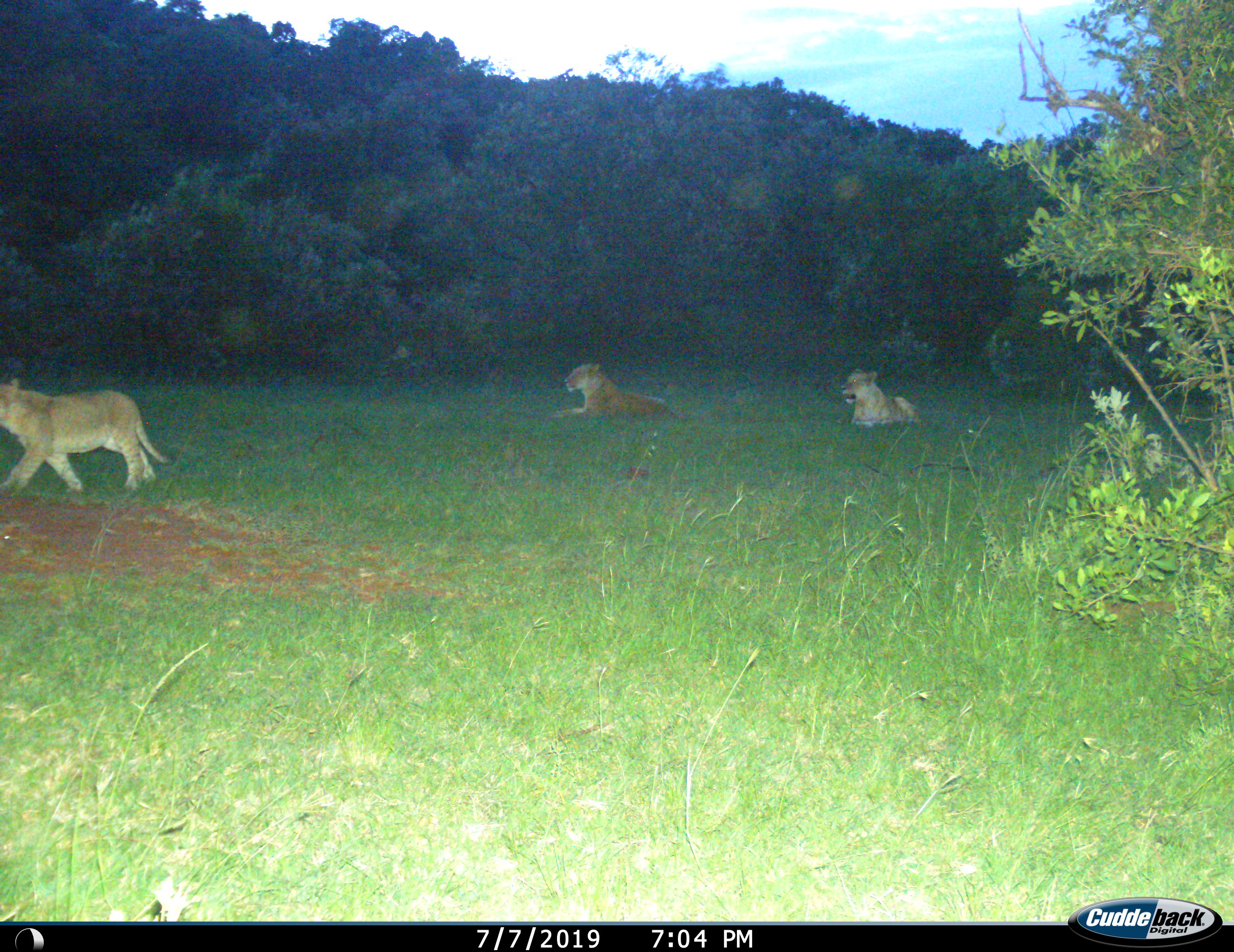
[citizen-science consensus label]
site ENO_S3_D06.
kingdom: Animalia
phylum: Chordata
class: Mammalia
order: Carnivora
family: Felidae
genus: Panthera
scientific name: Panthera leo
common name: lion female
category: lionfemale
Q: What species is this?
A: Lionfemale (lion female) (Panthera leo).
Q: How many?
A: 3.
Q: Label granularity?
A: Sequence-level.